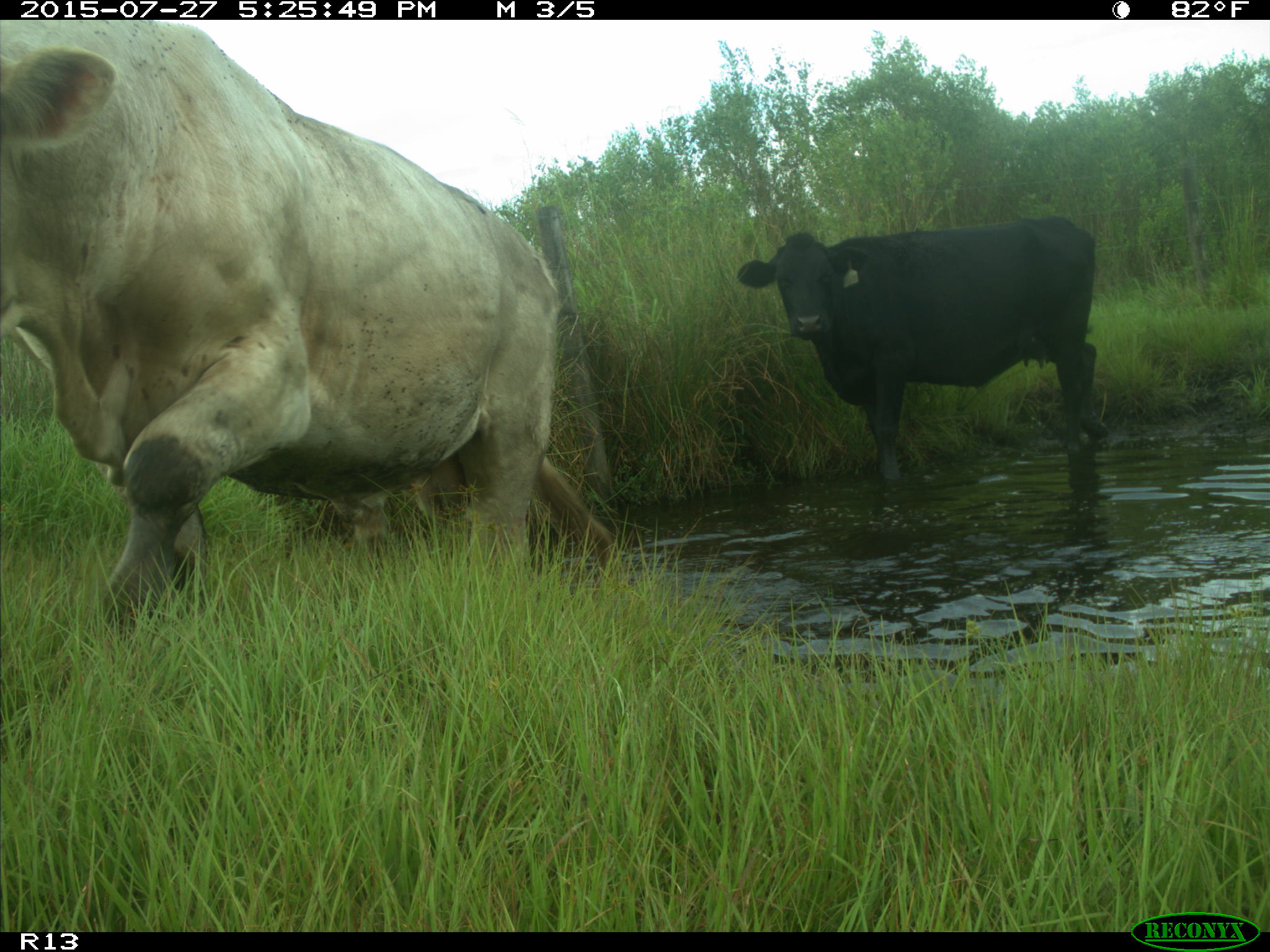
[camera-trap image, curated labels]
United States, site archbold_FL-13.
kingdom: Animalia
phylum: Chordata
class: Mammalia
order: Artiodactyla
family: Bovidae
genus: Bos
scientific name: Bos taurus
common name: domestic cow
Bos taurus (domestic cow).